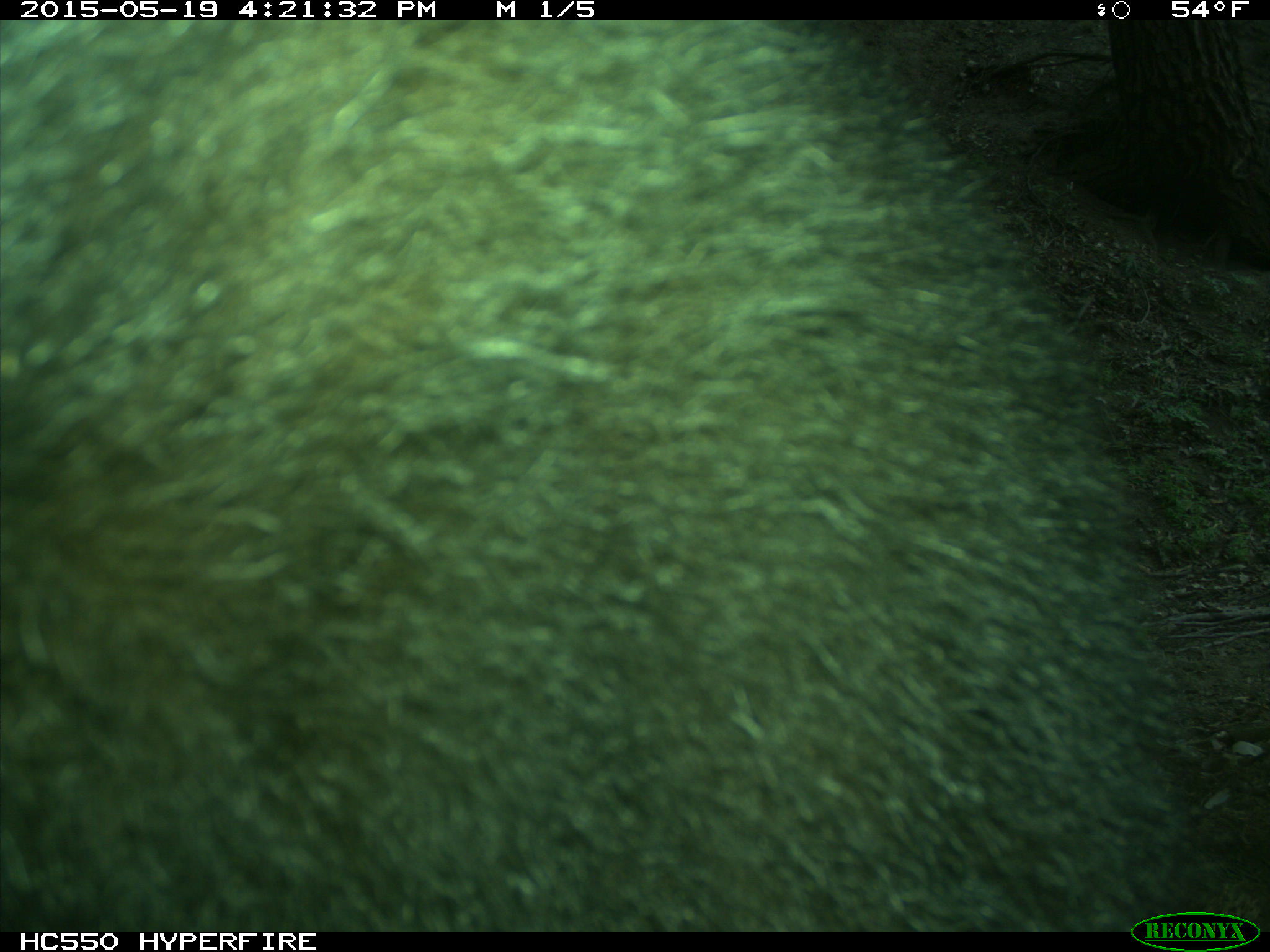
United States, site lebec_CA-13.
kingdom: Animalia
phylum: Chordata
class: Mammalia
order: Carnivora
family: Ursidae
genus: Ursus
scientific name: Ursus americanus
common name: american black bear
Ursus americanus (american black bear).